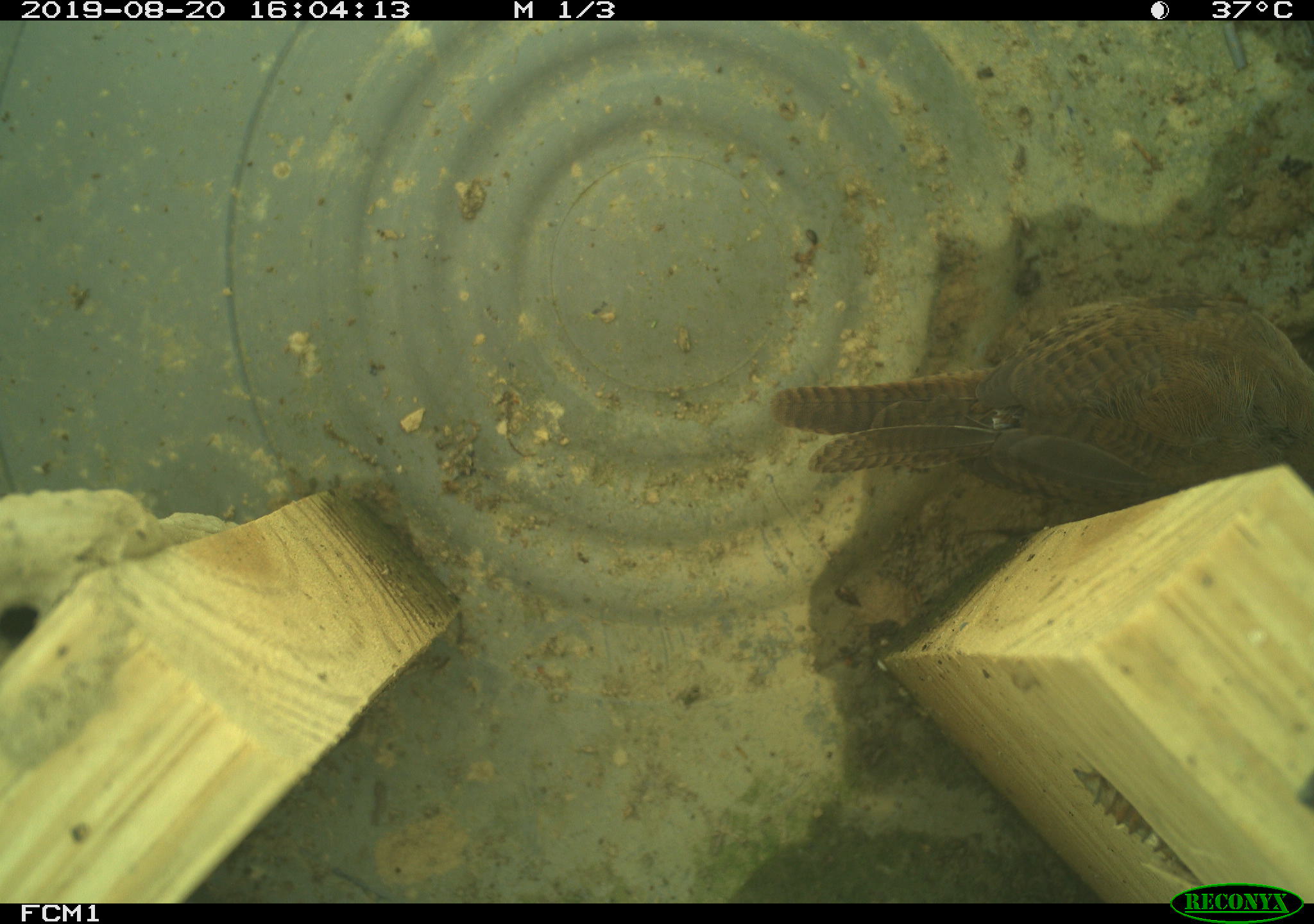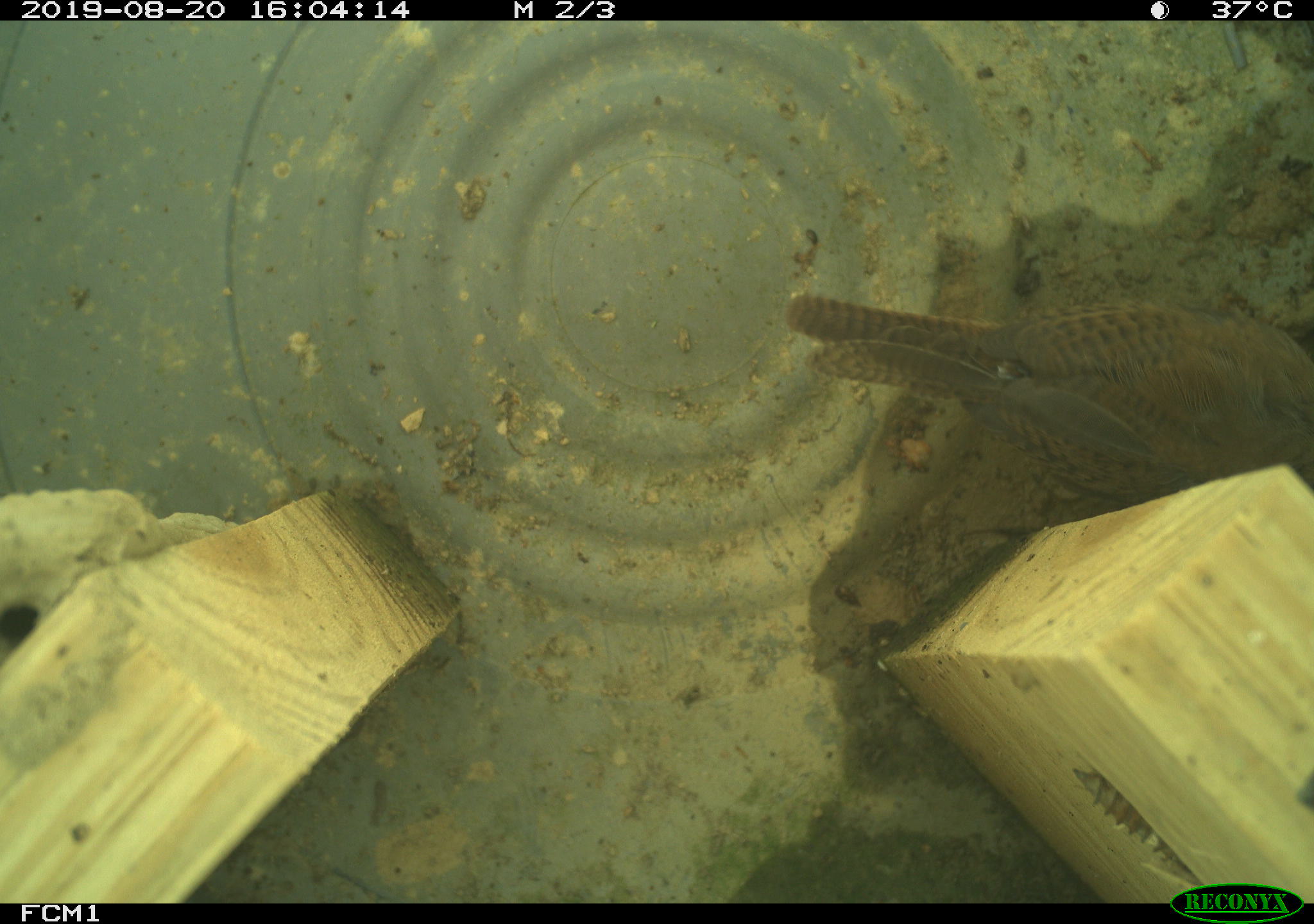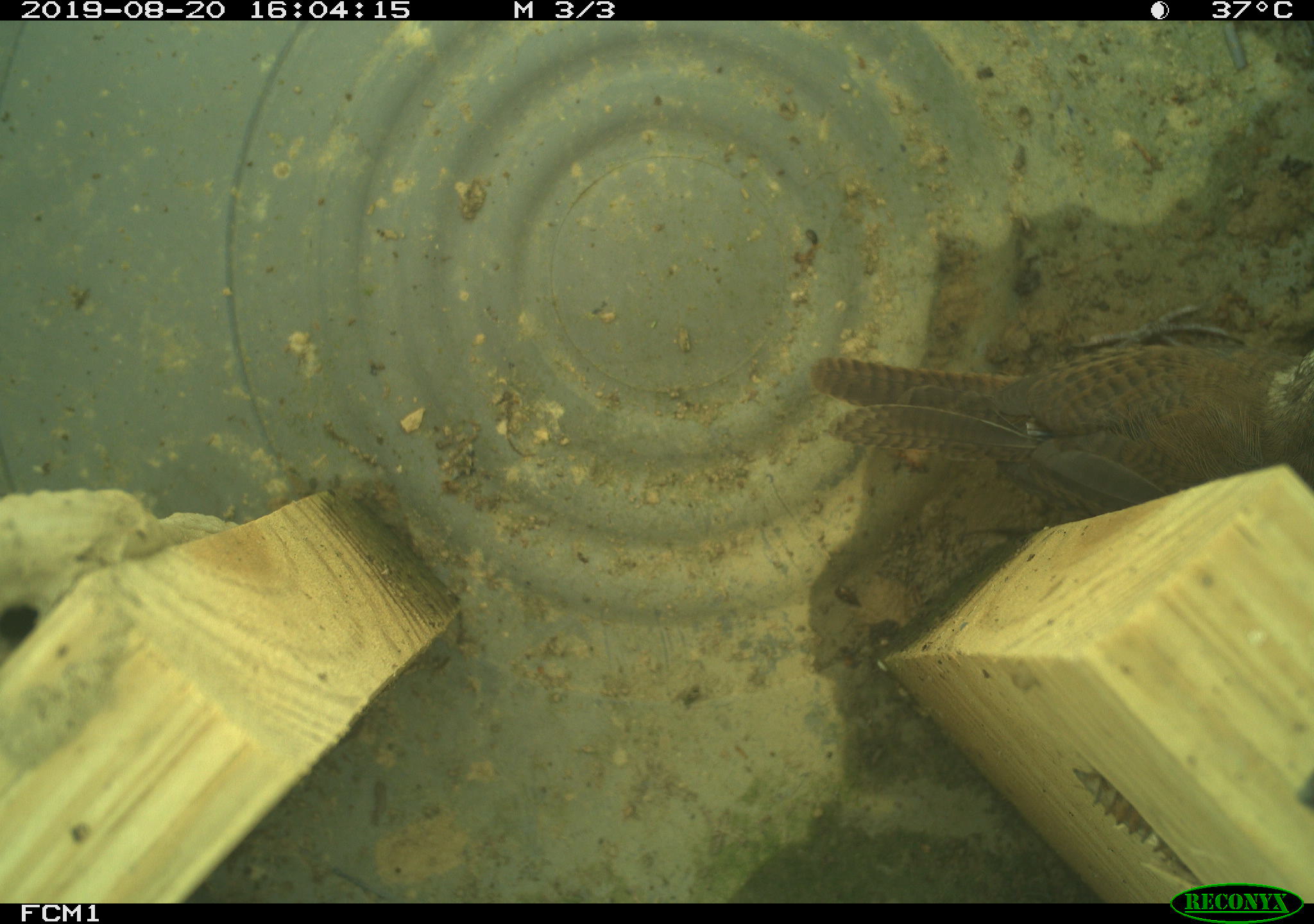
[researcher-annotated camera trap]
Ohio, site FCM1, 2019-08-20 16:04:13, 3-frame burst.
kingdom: Animalia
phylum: Chordata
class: Aves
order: Passeriformes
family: Troglodytidae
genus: Troglodytes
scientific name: Troglodytes aedon aedon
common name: northern house wren